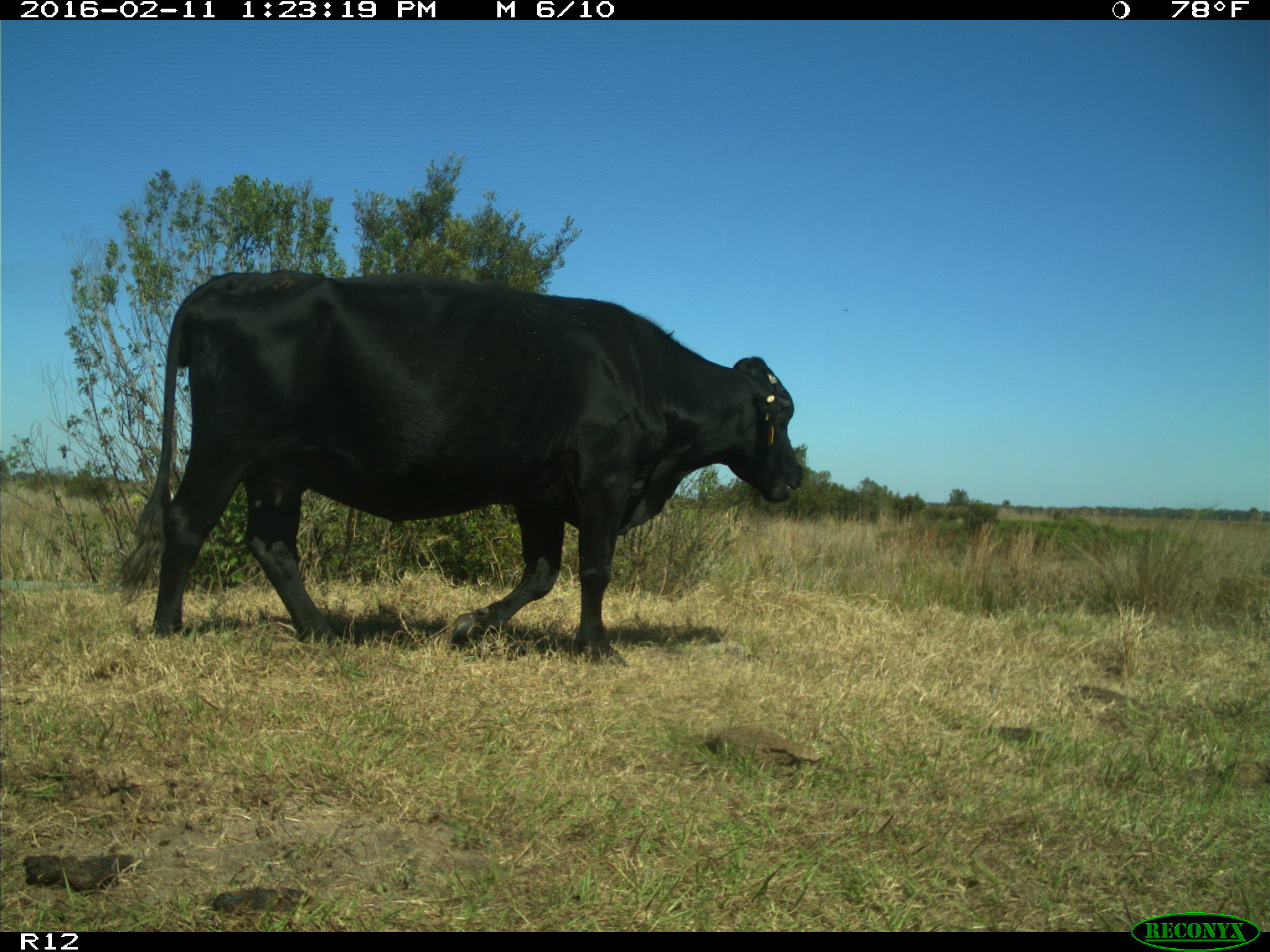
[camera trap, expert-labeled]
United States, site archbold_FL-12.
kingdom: Animalia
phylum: Chordata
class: Mammalia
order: Artiodactyla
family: Bovidae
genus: Bos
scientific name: Bos taurus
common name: domestic cow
Bos taurus (domestic cow).